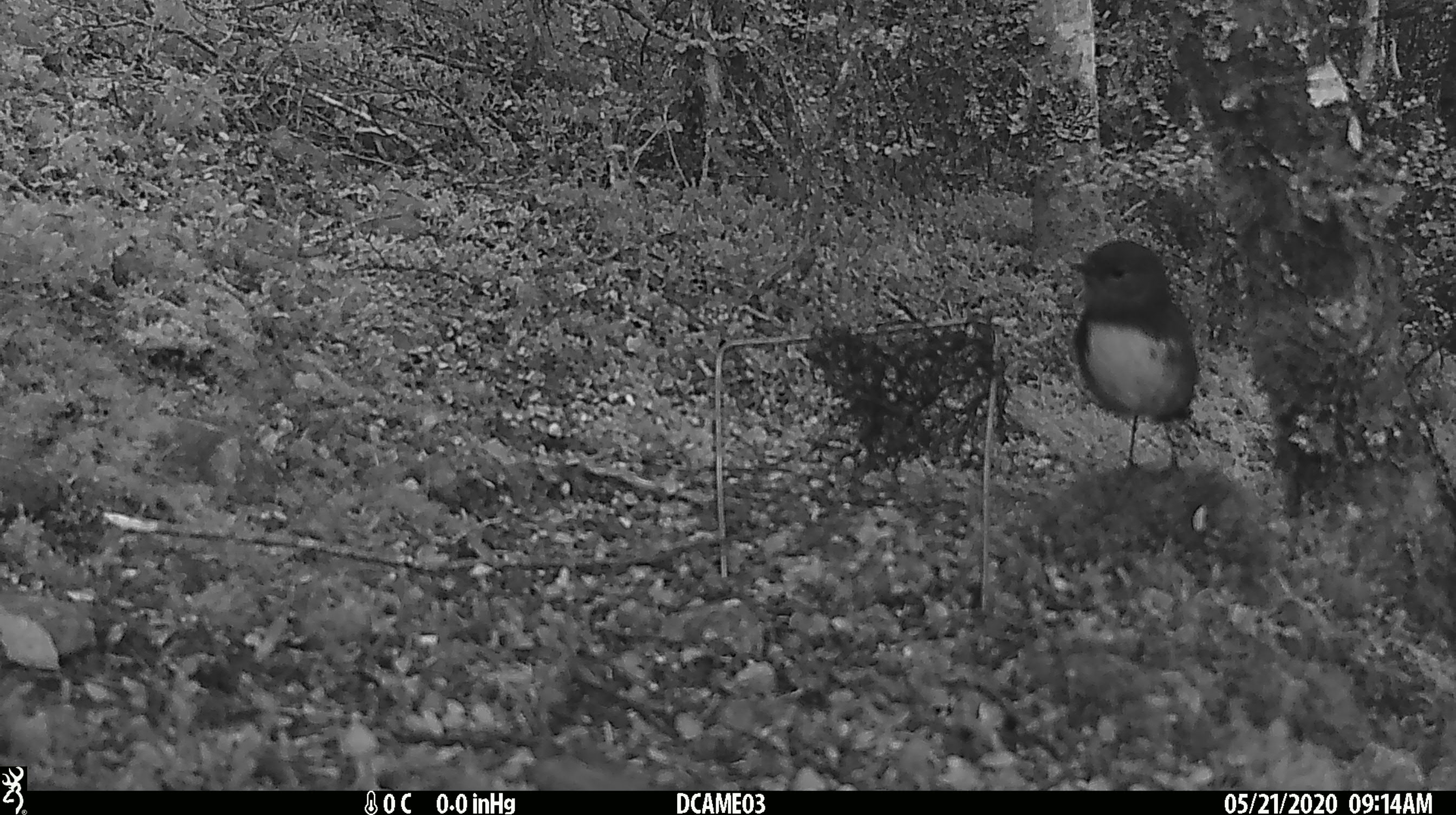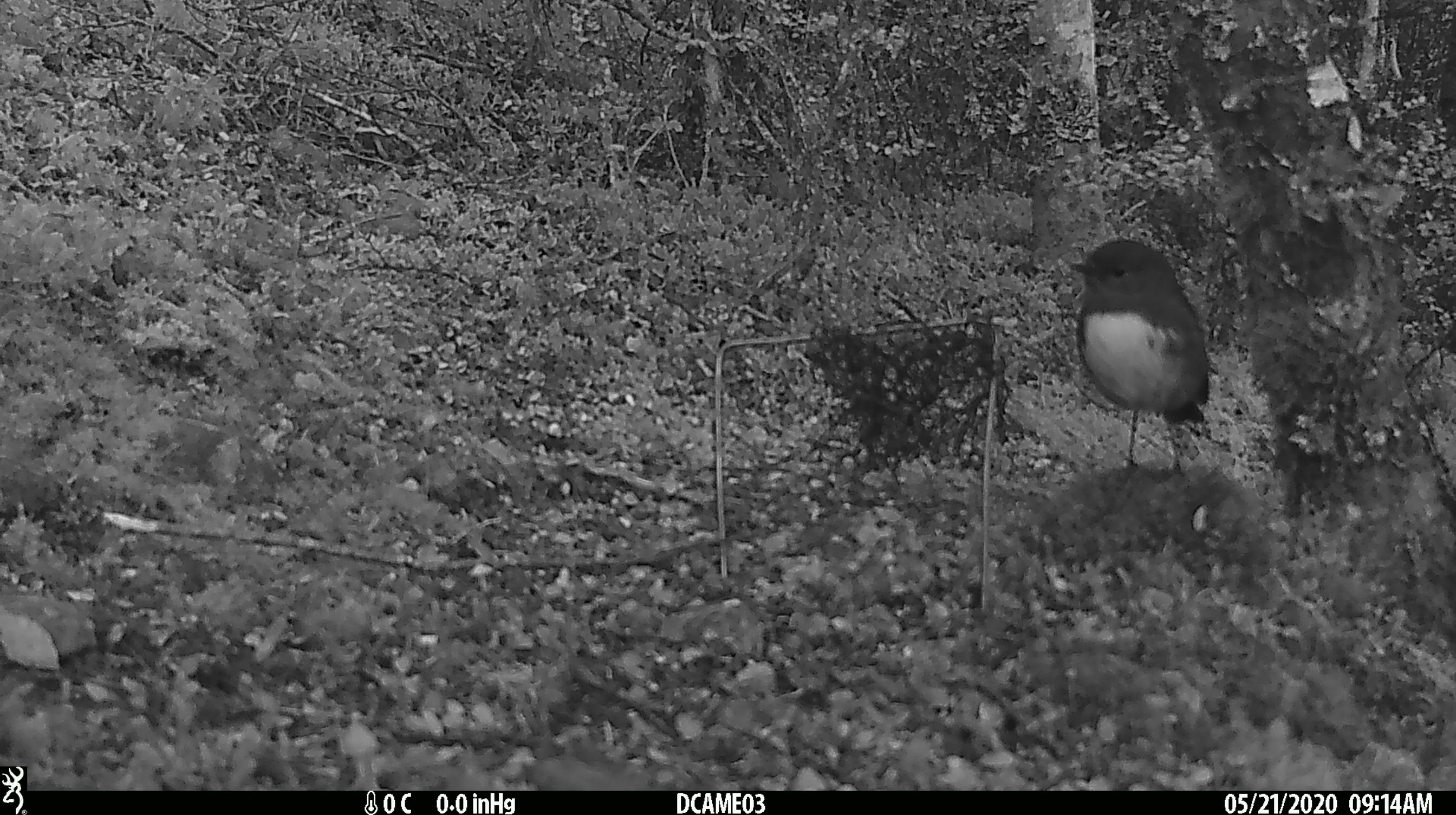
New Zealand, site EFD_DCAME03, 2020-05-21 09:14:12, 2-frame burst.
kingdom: Animalia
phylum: Chordata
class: Aves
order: Passeriformes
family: Petroicidae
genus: Petroica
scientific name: Petroica australis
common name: new zealand robin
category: robin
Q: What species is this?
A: Robin (new zealand robin) (Petroica australis).